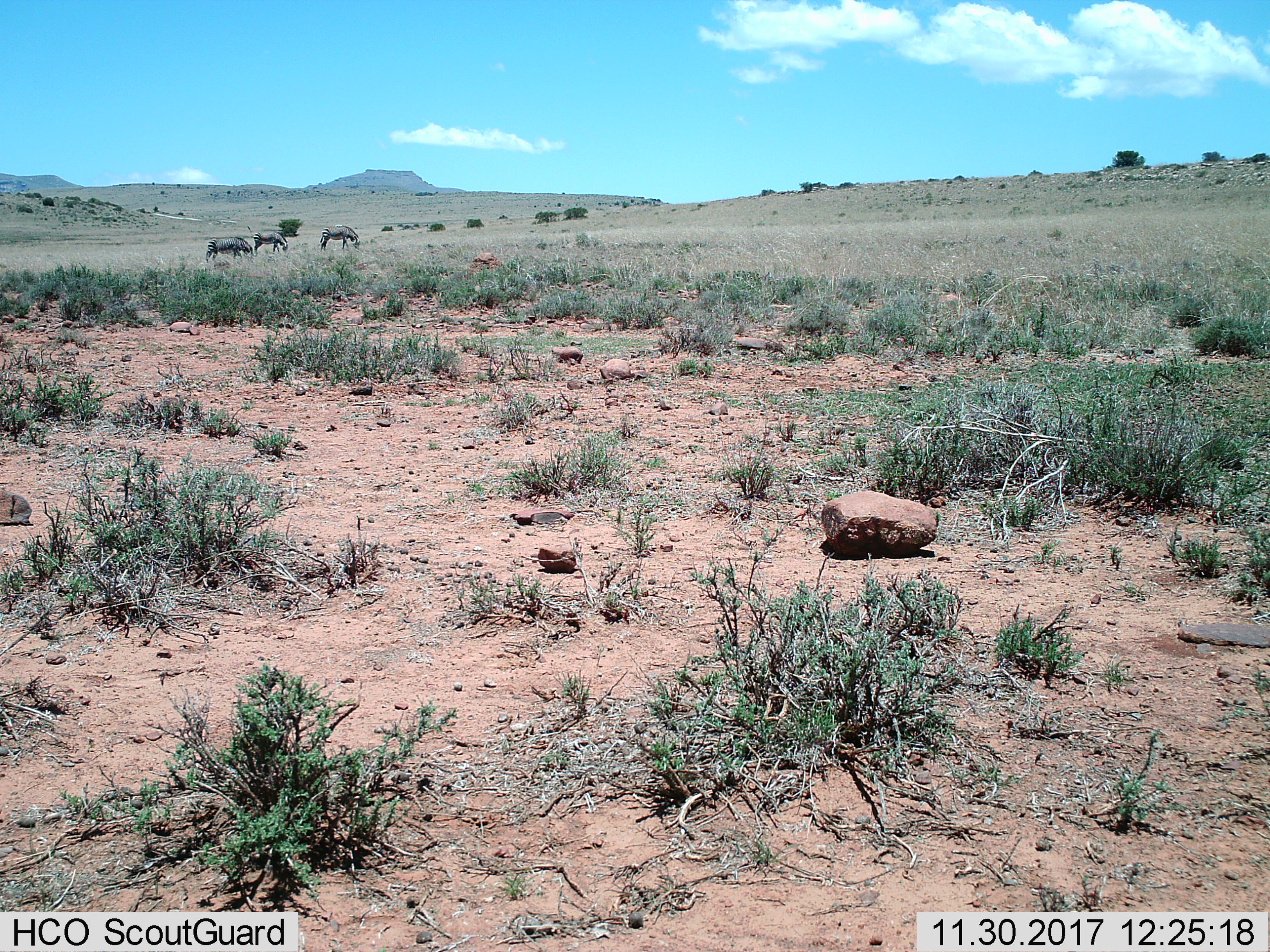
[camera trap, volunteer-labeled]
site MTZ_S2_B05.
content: unidentified animal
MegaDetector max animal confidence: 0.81